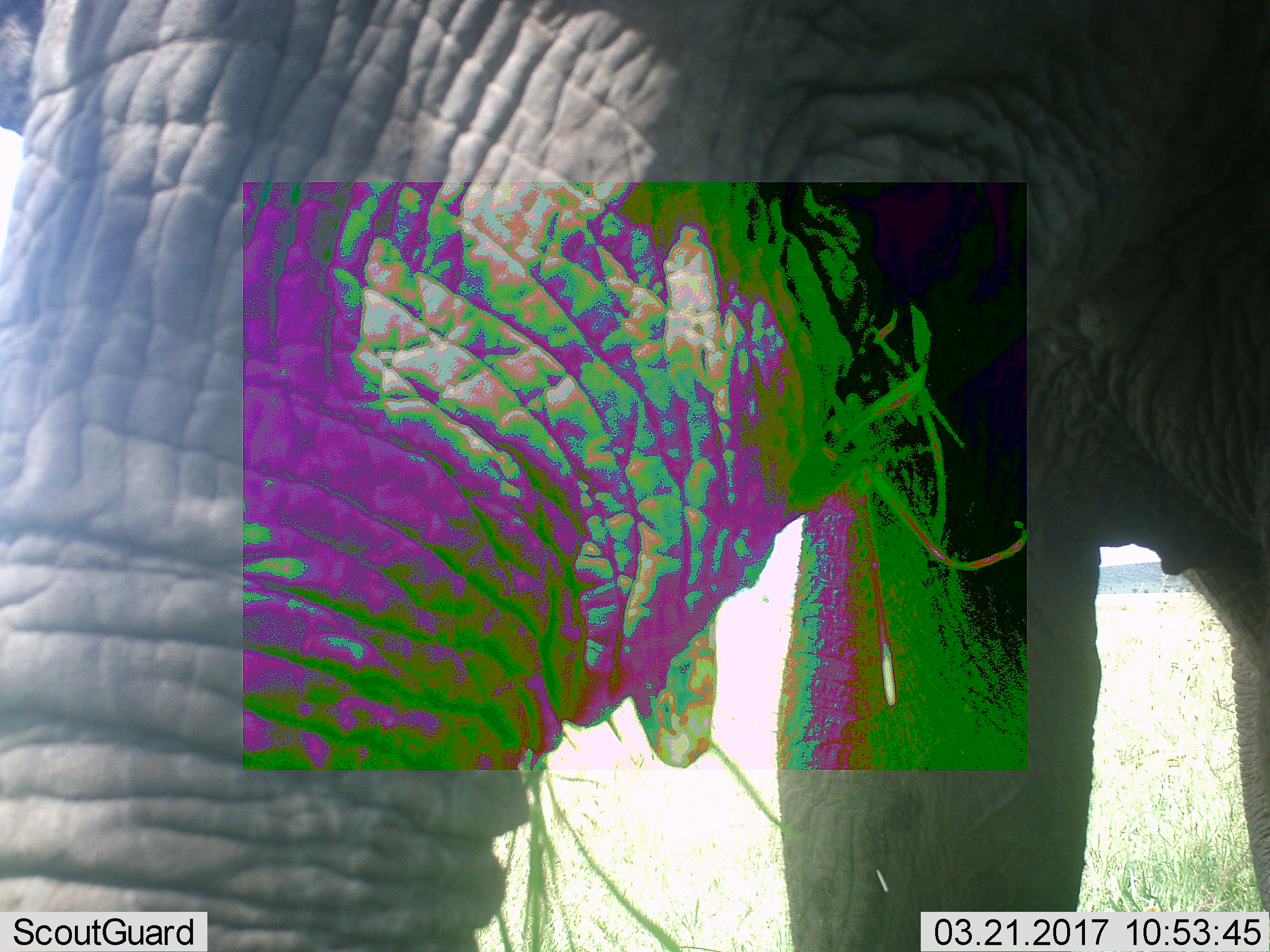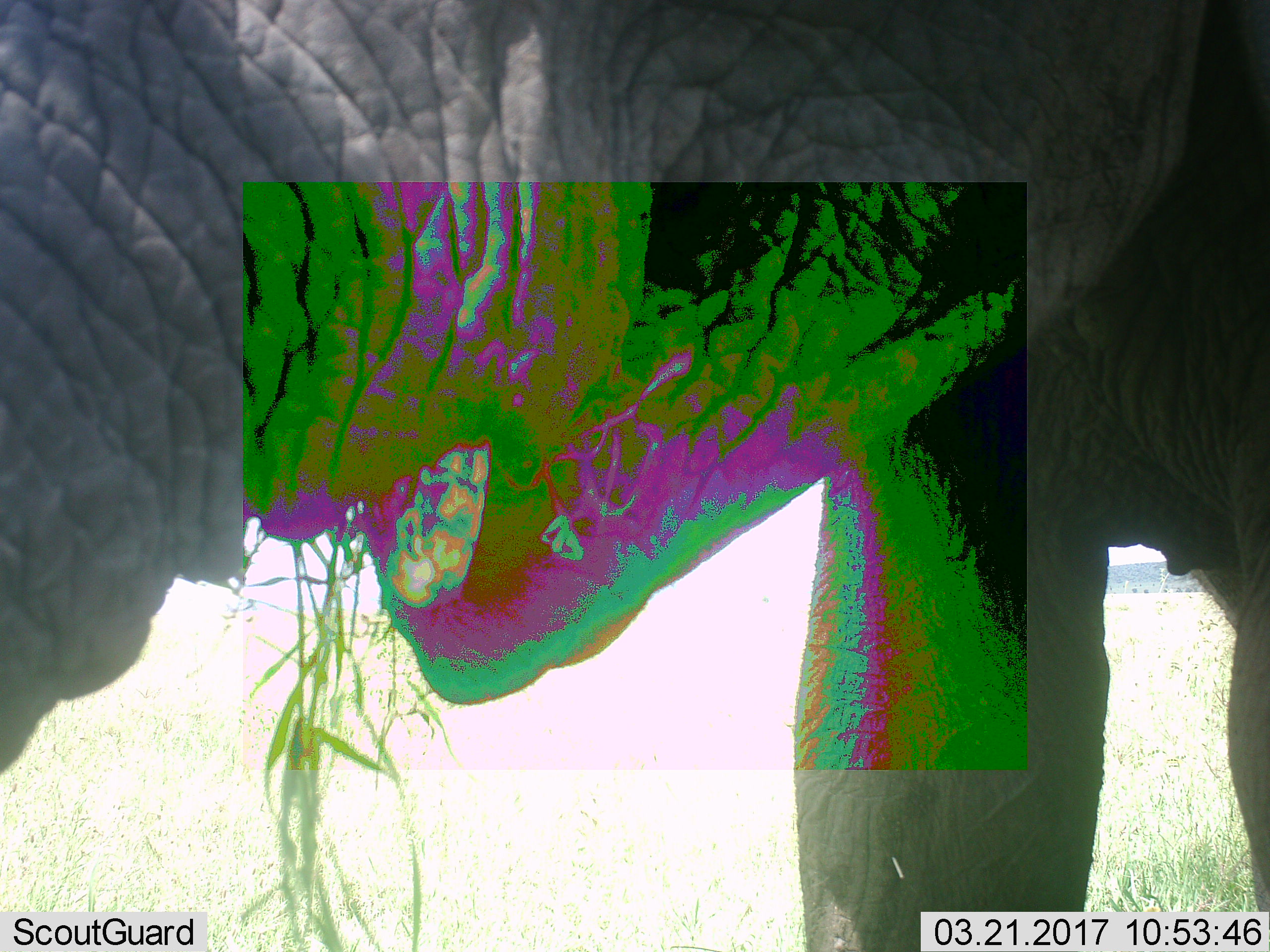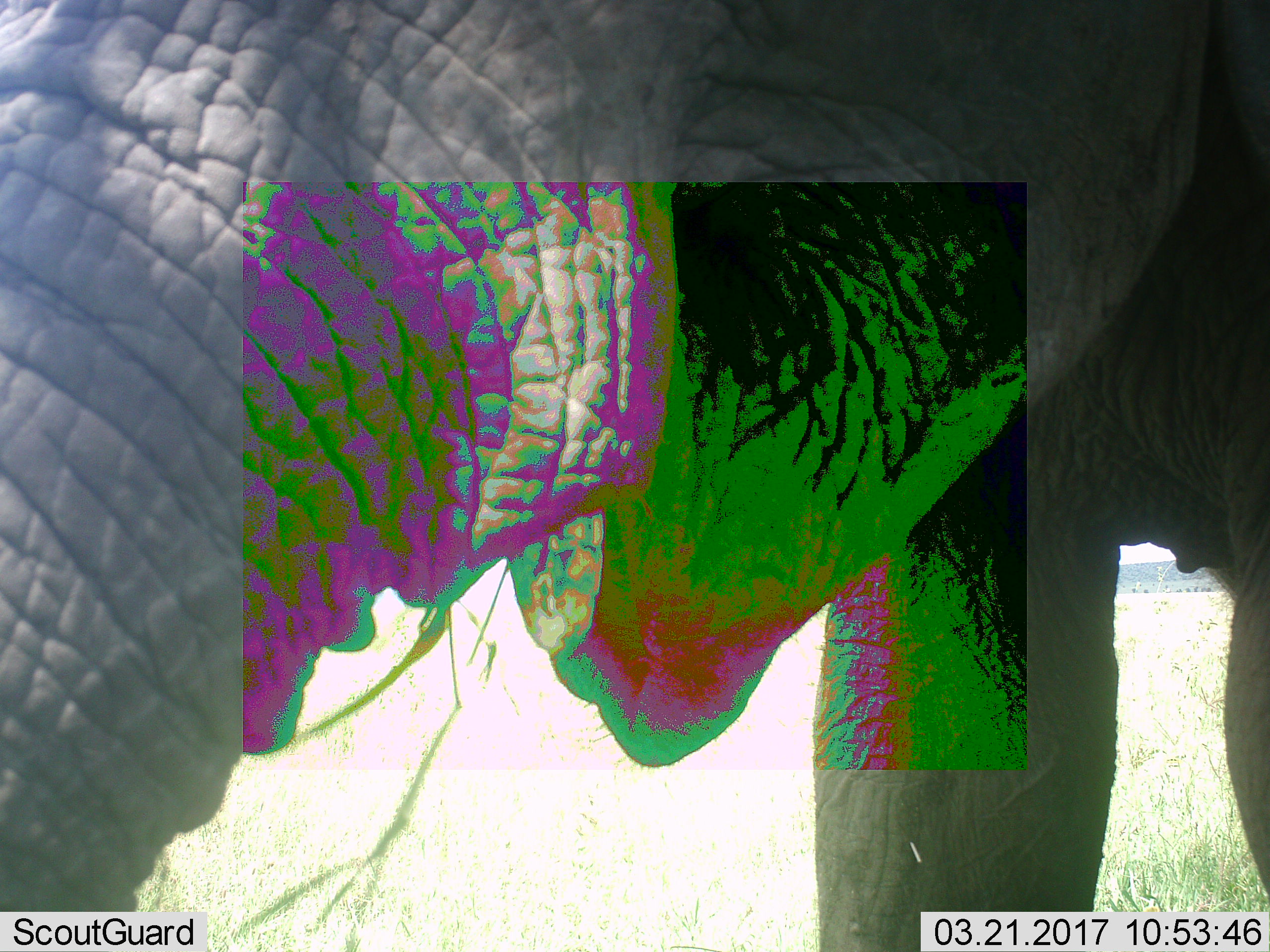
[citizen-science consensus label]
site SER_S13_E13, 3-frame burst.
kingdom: Animalia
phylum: Chordata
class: Mammalia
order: Proboscidea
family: Elephantidae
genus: Loxodonta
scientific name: Loxodonta africana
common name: african bush elephant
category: elephant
Elephant (african bush elephant) (Loxodonta africana), count 1. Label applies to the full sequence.